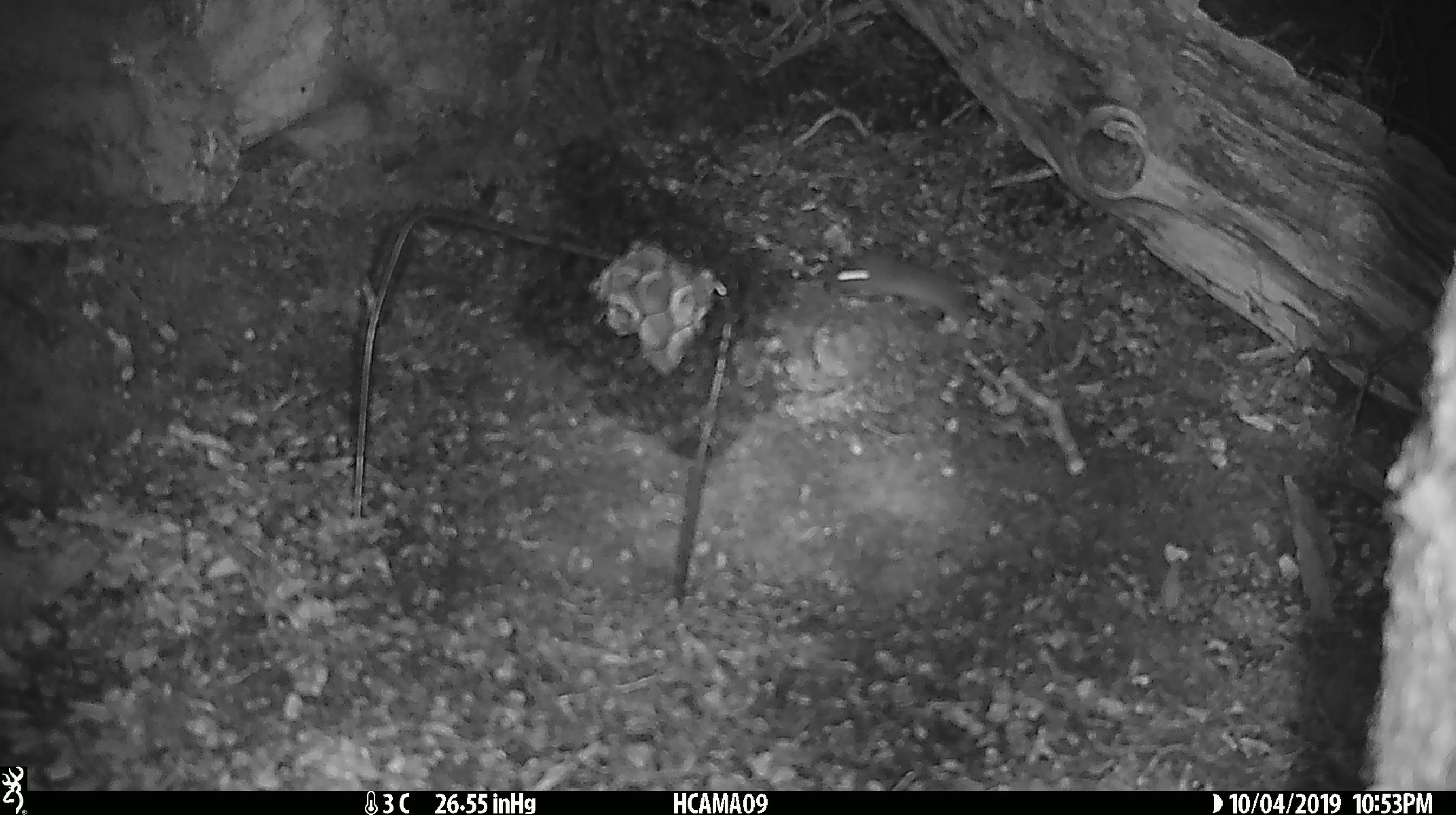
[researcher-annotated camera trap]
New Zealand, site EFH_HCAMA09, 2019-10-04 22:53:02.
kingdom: Animalia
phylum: Chordata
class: Mammalia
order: Rodentia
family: Muridae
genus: Mus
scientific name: Mus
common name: mouse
Mouse (Mus).